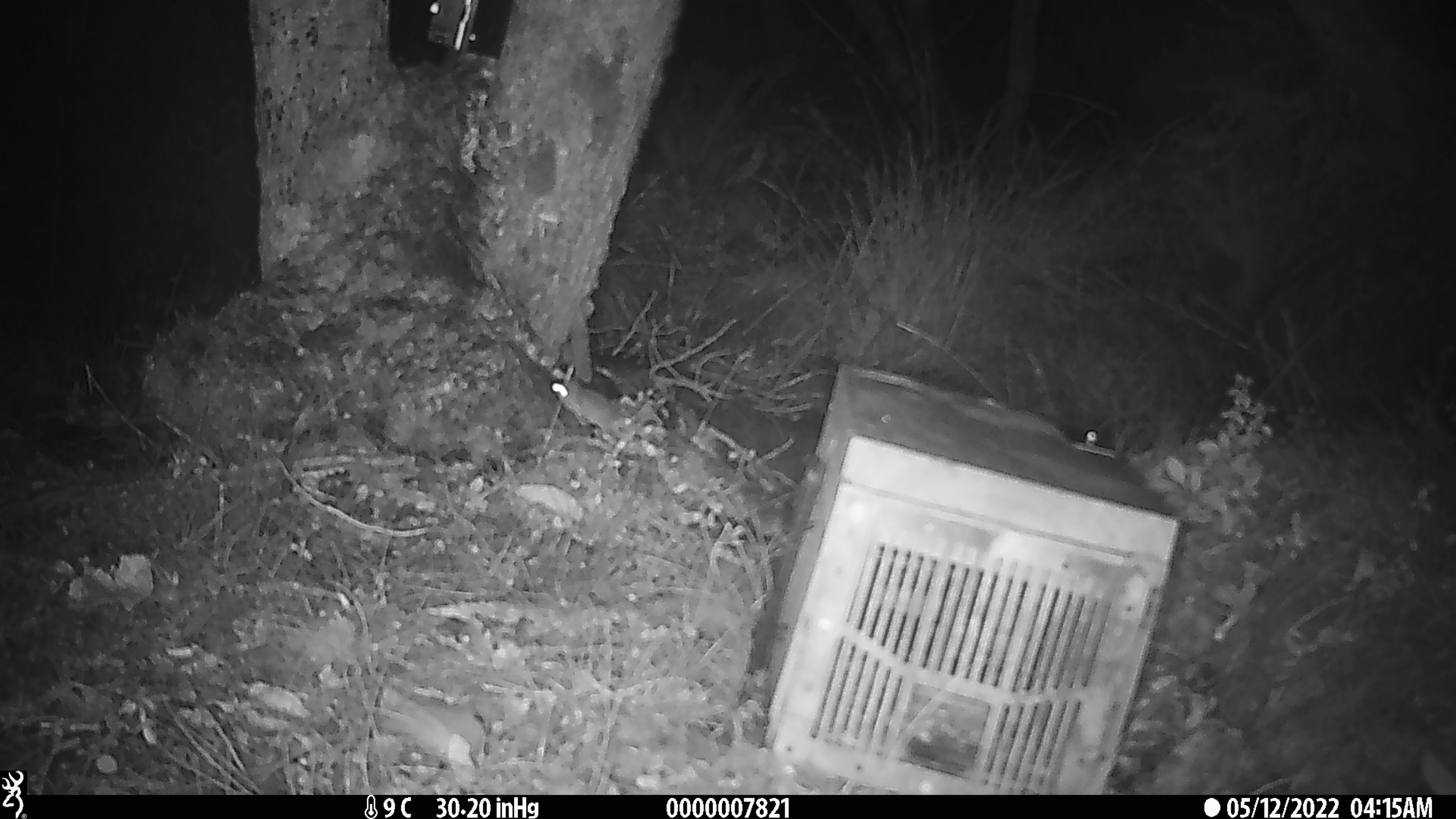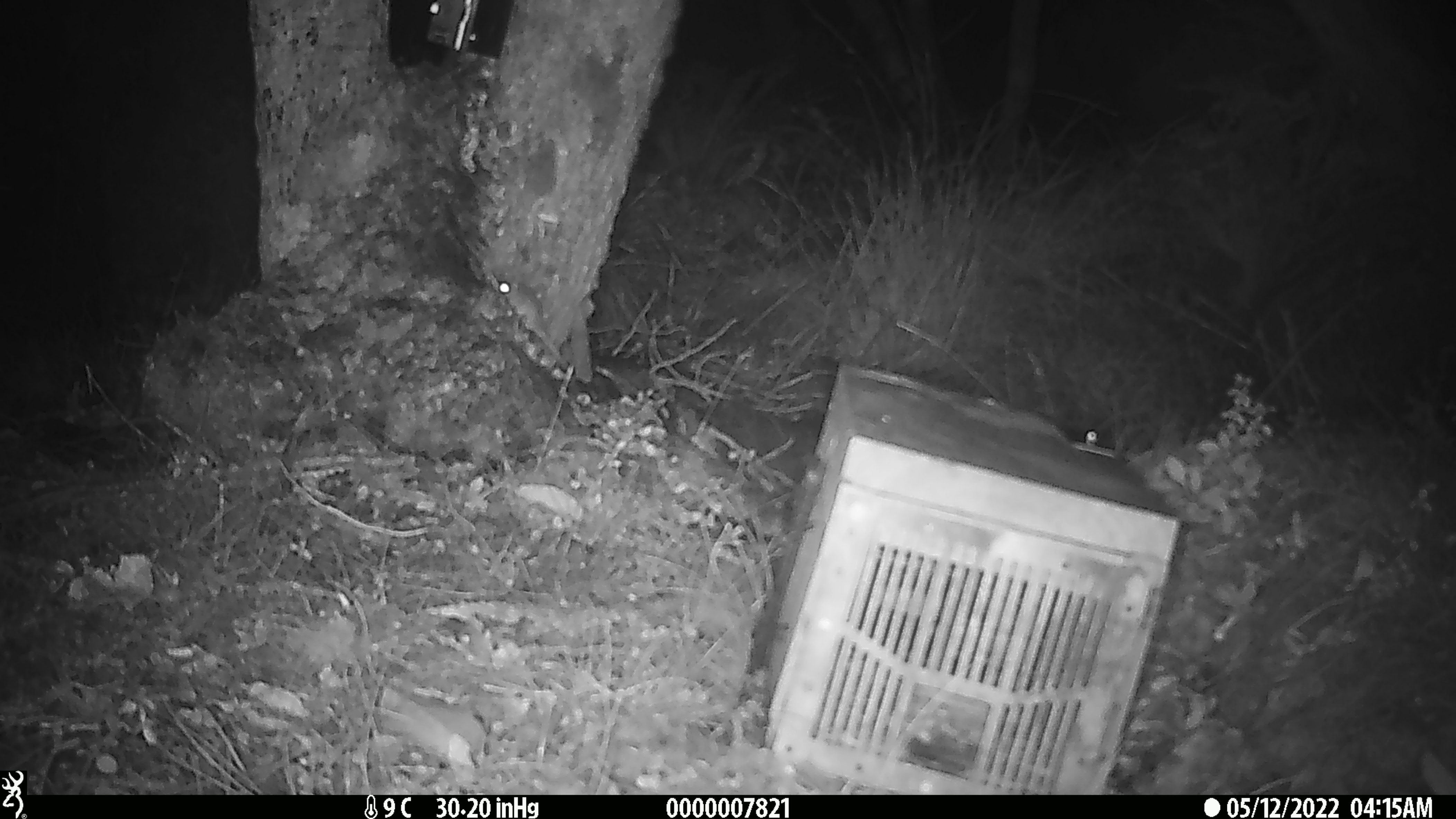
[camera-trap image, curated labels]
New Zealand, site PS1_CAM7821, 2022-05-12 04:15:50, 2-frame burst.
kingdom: Animalia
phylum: Chordata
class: Mammalia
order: Rodentia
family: Muridae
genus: Mus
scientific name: Mus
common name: mouse